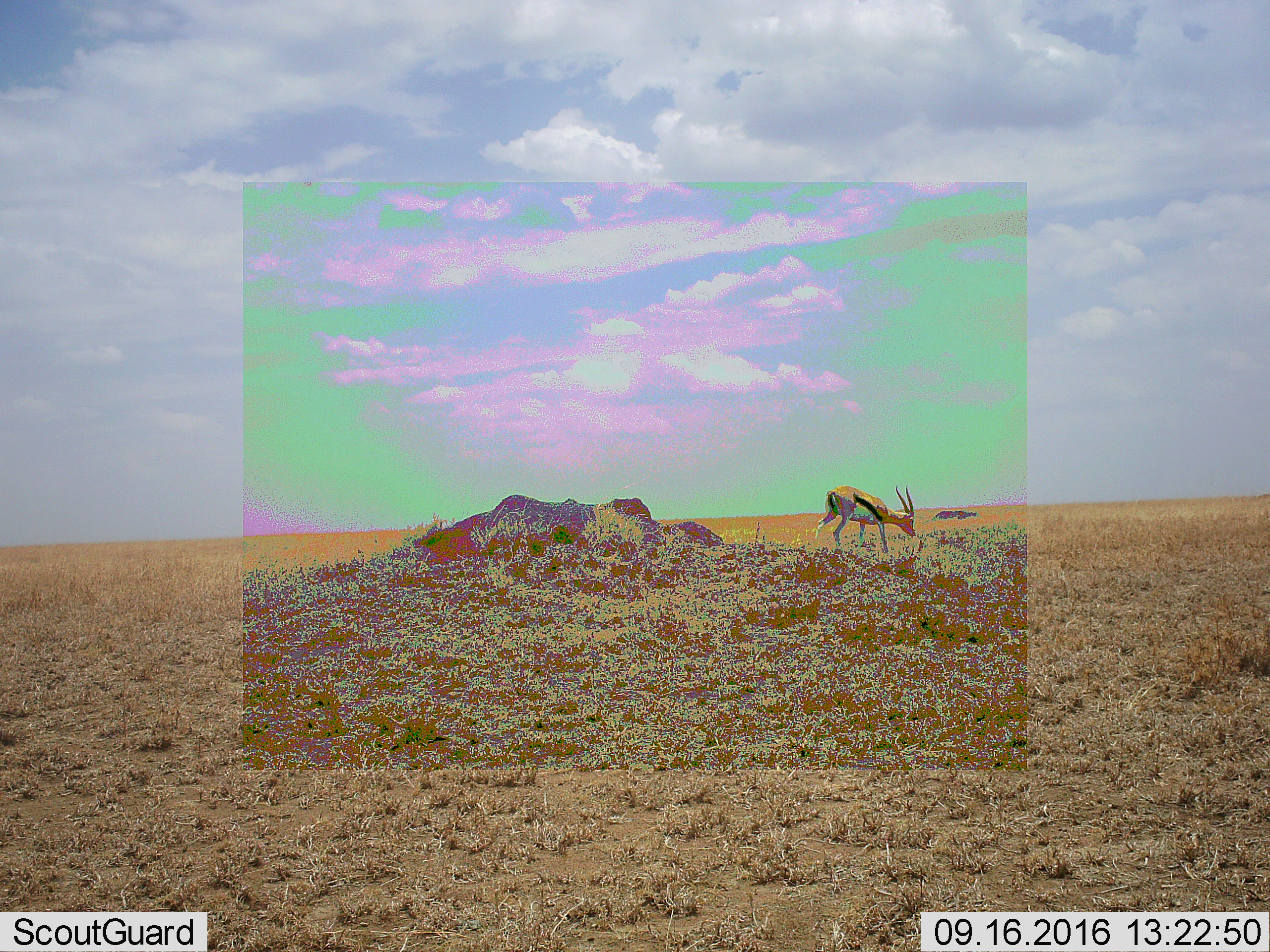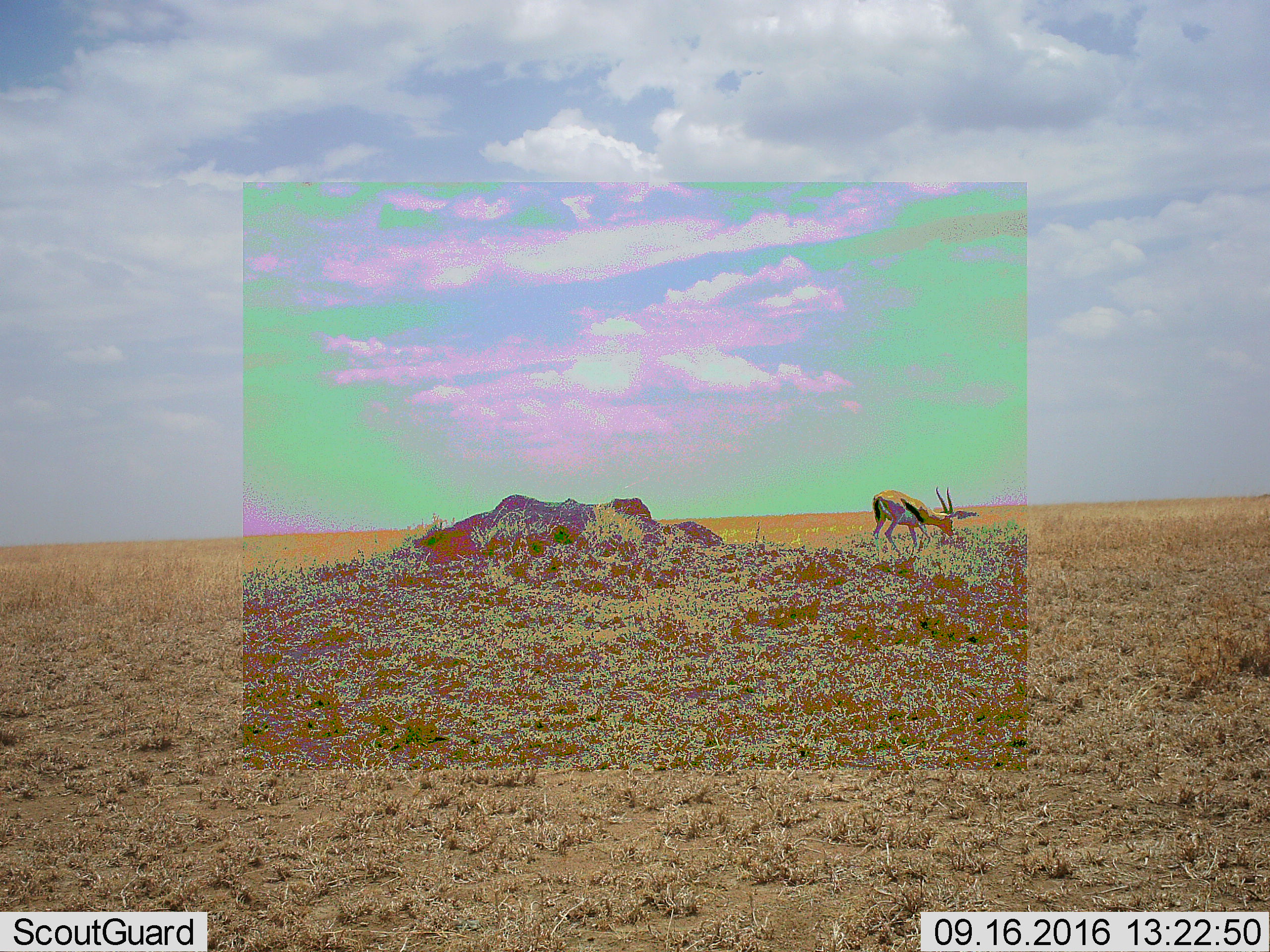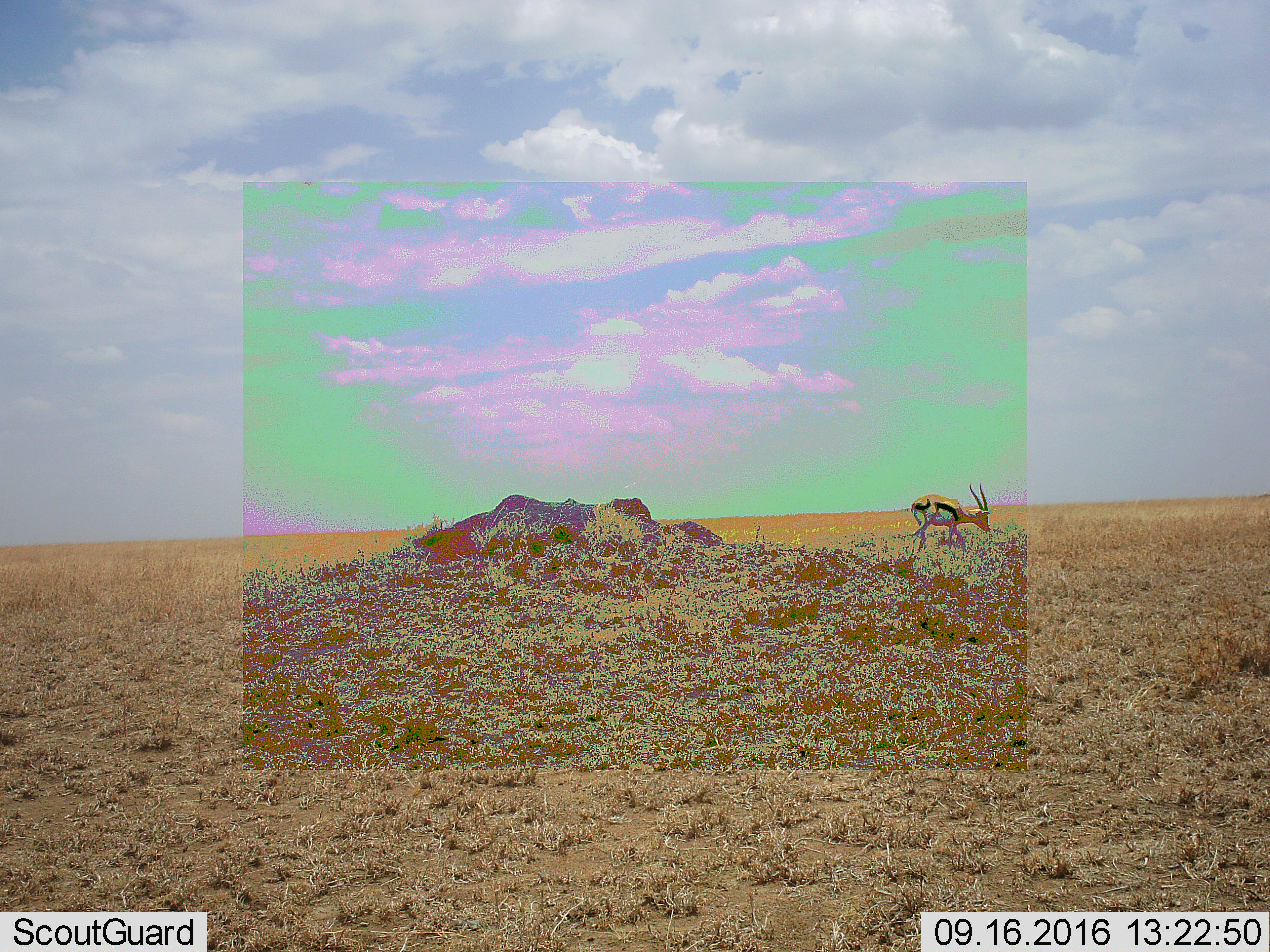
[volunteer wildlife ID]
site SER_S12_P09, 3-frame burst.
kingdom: Animalia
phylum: Chordata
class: Mammalia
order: Artiodactyla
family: Bovidae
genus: Eudorcas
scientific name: Eudorcas thomsonii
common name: thomson's gazelle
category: gazellethomsons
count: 1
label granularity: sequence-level